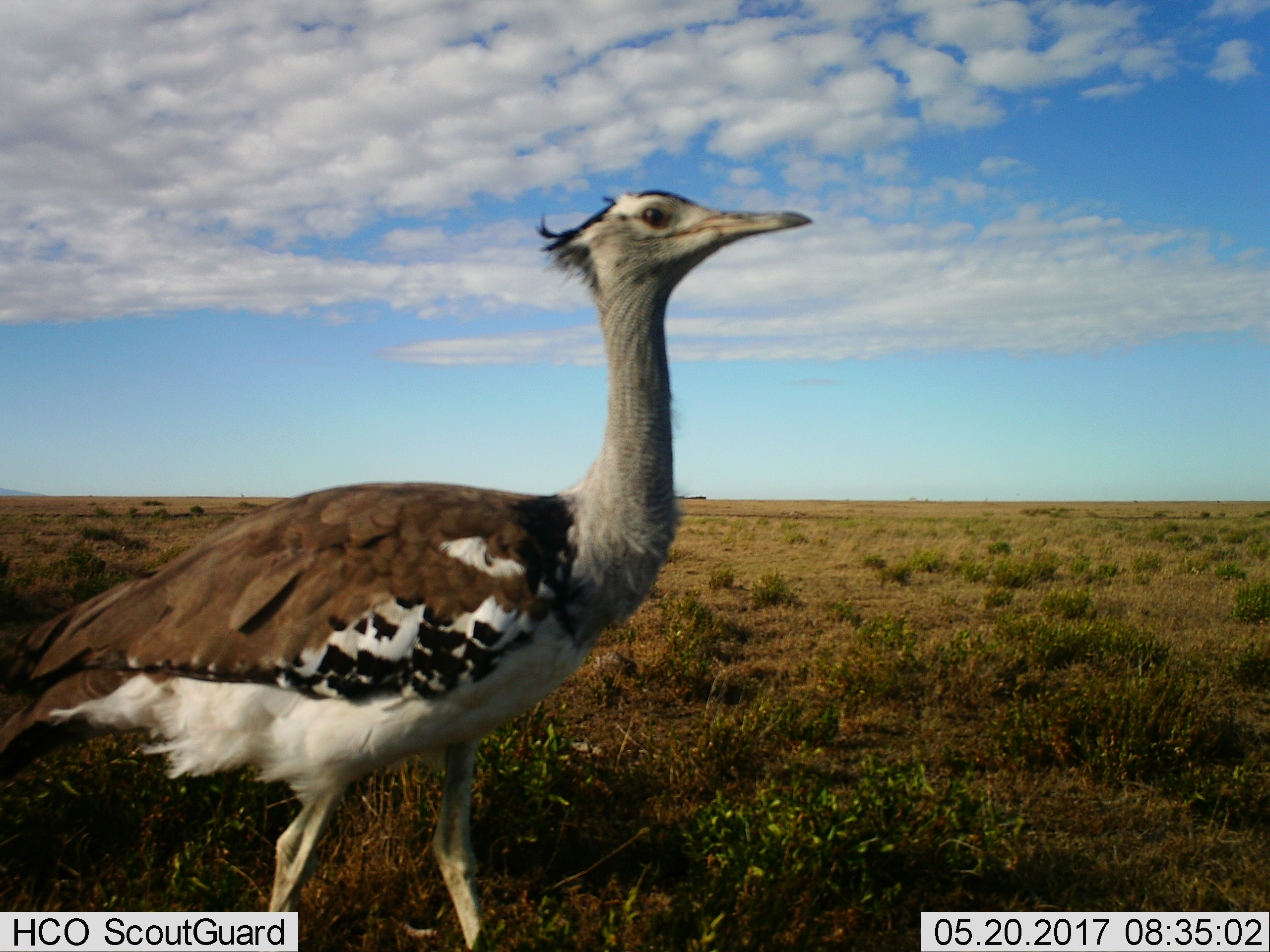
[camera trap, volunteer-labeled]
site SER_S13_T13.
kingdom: Animalia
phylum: Chordata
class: Aves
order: Otidiformes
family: Otididae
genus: Ardeotis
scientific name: Ardeotis kori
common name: kori bustard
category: bustardkori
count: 1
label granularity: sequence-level